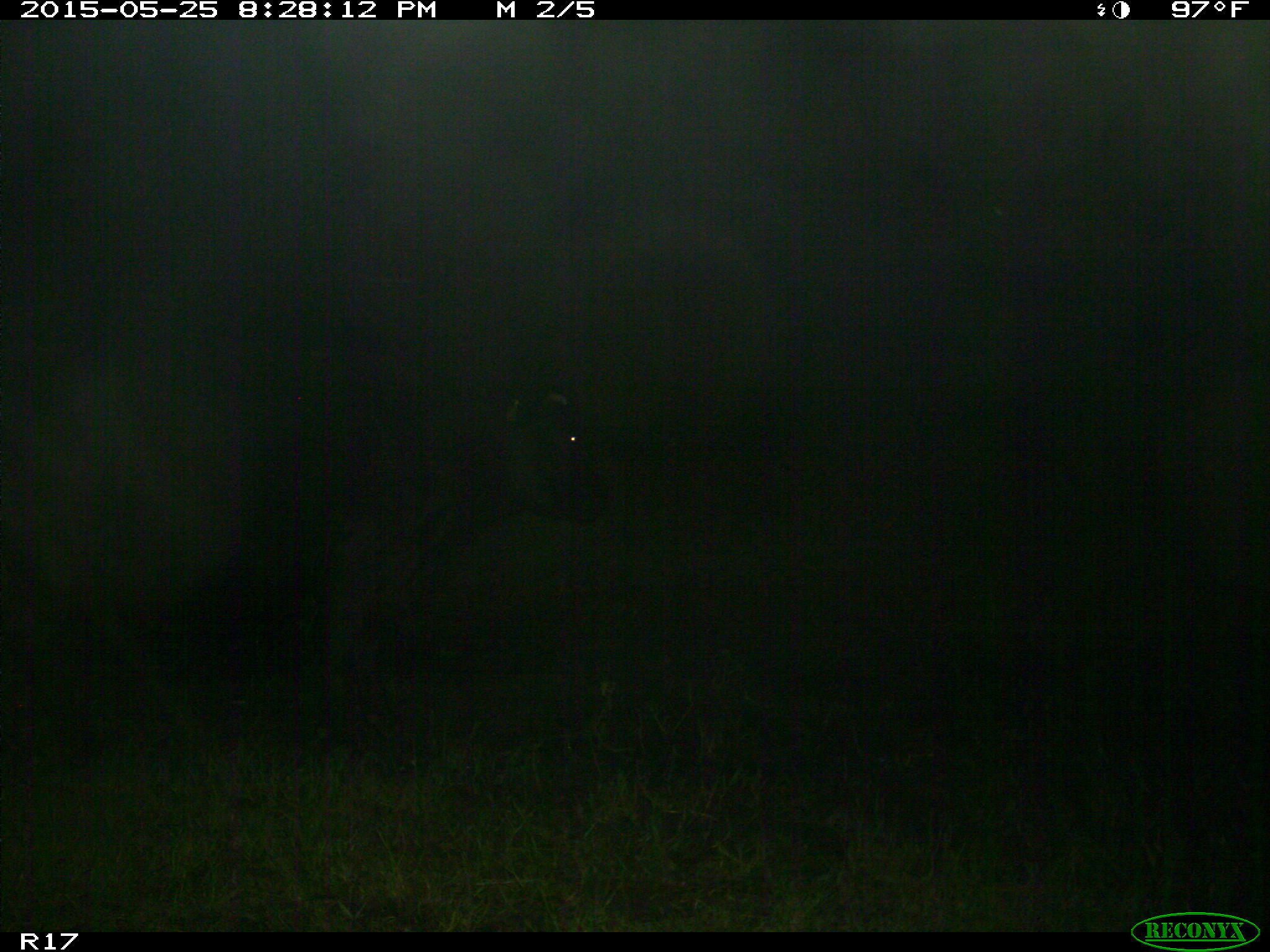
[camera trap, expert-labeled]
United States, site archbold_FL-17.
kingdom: Animalia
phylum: Chordata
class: Mammalia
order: Artiodactyla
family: Bovidae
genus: Bos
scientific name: Bos taurus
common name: domestic cow